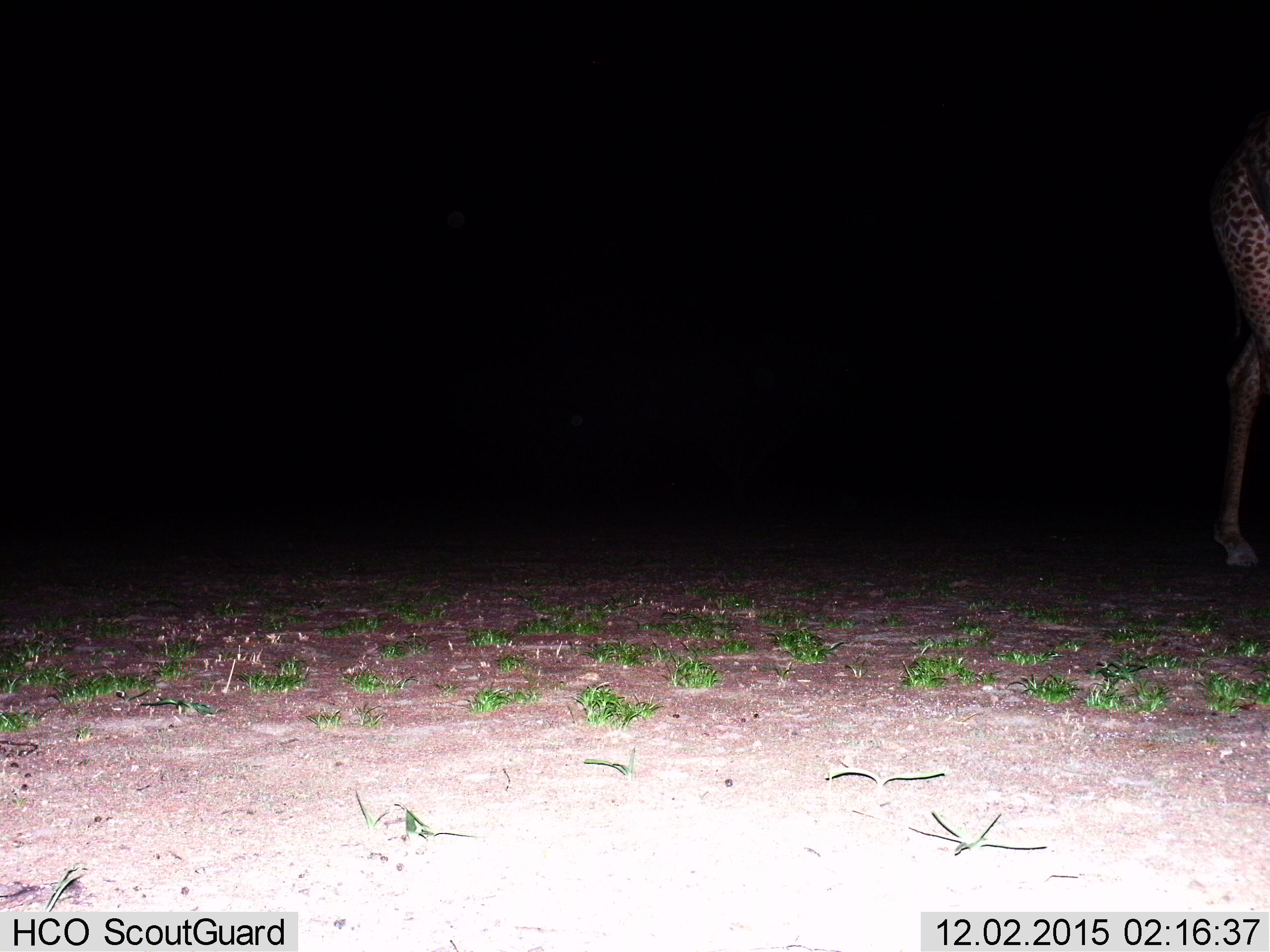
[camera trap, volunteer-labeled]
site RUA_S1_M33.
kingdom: Animalia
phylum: Chordata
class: Mammalia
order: Artiodactyla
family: Giraffidae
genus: Giraffa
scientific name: Giraffa camelopardalis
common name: giraffe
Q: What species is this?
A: Giraffe (Giraffa camelopardalis).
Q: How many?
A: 1.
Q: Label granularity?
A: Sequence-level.